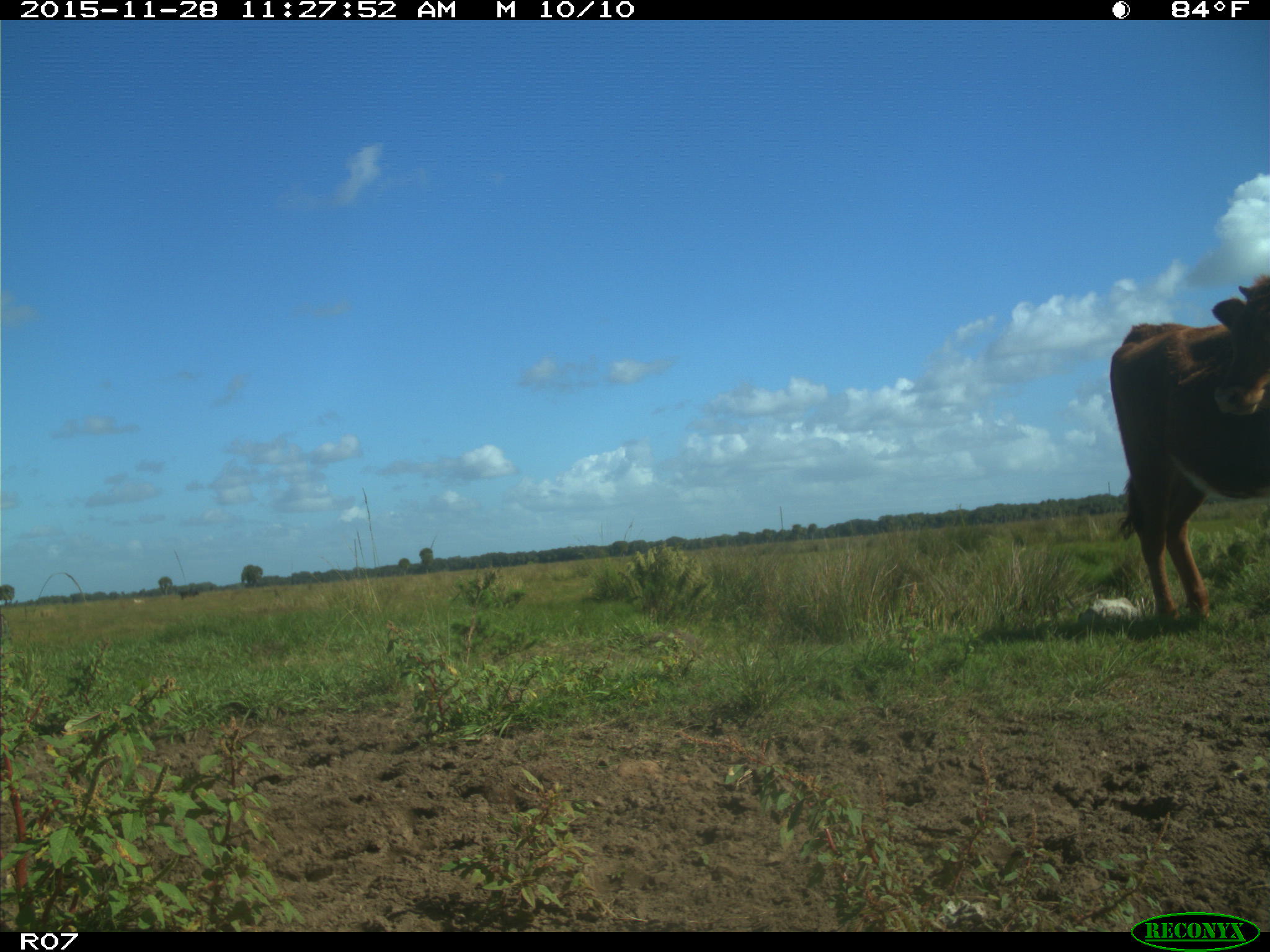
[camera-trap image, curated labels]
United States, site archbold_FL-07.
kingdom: Animalia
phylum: Chordata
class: Mammalia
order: Artiodactyla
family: Bovidae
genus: Bos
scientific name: Bos taurus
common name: domestic cow